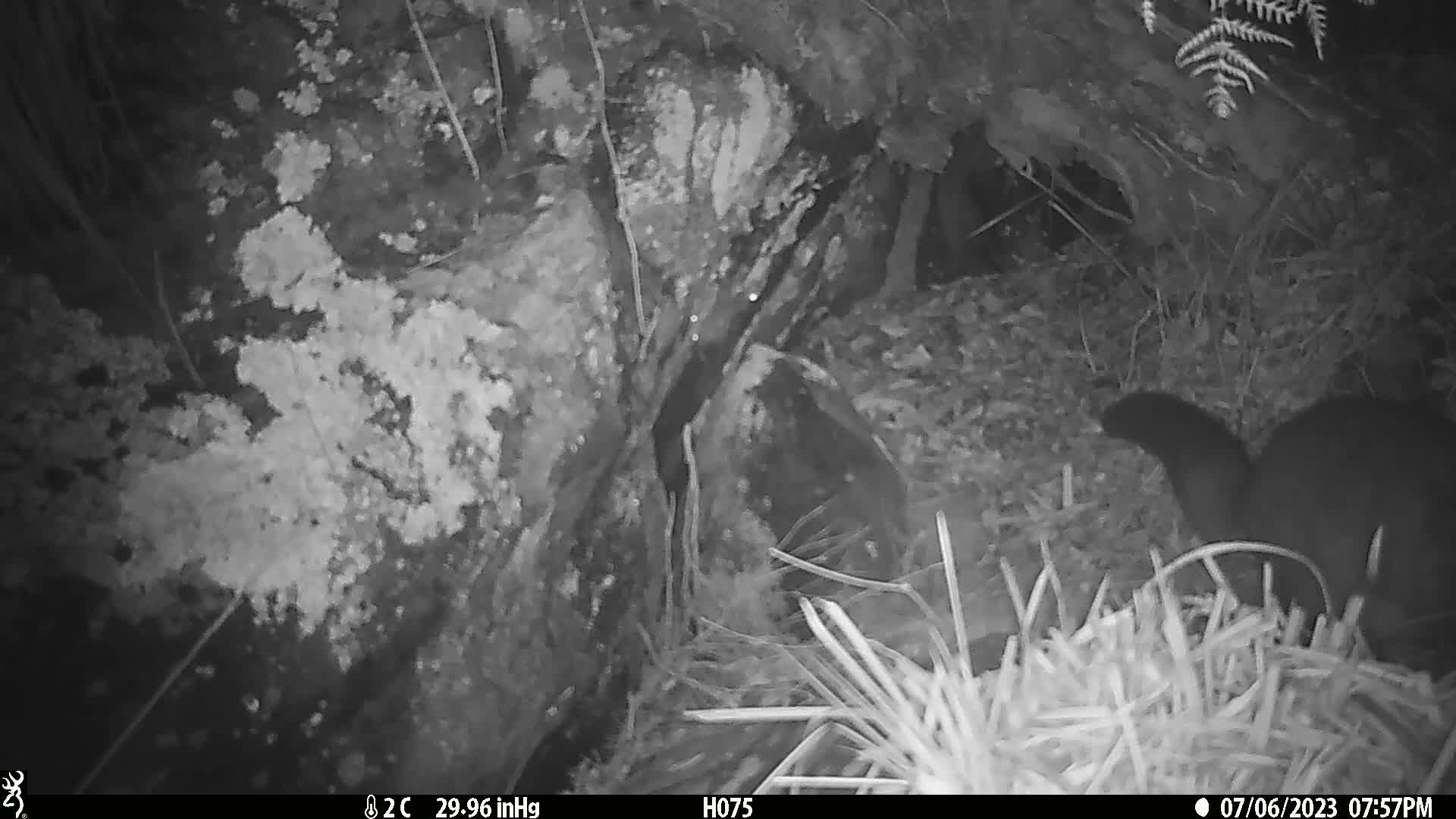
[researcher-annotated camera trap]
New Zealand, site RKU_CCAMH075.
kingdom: Animalia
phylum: Chordata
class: Mammalia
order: Diprotodontia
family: Phalangeridae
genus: Trichosurus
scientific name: Trichosurus vulpecula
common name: common brushtail possum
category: possum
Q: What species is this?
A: Possum (common brushtail possum) (Trichosurus vulpecula).